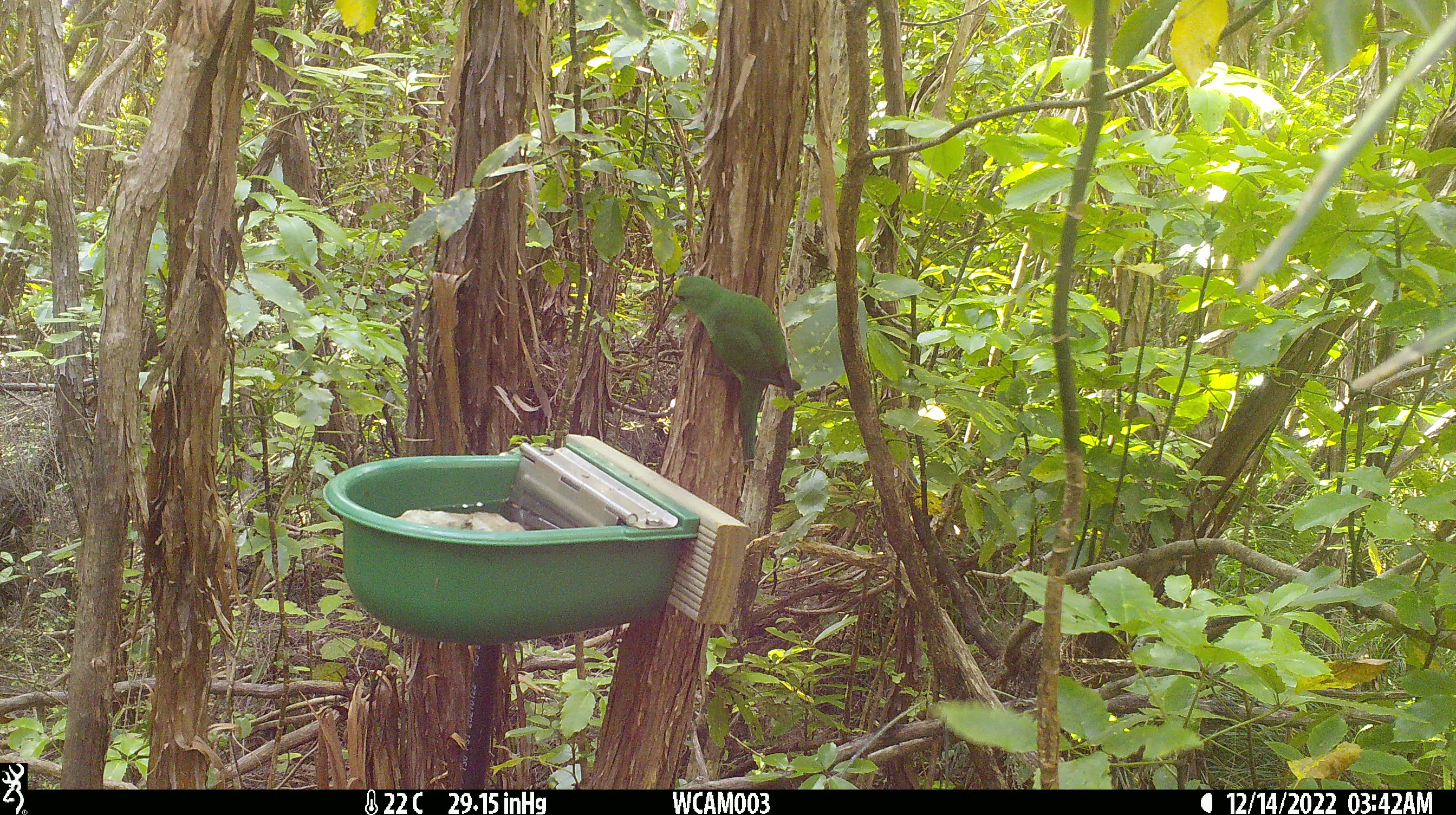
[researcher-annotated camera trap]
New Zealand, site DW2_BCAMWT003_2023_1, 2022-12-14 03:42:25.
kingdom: Animalia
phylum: Chordata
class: Aves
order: Psittaciformes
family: Psittaculidae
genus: Cyanoramphus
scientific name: Cyanoramphus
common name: parakeet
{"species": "parakeet (Cyanoramphus)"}